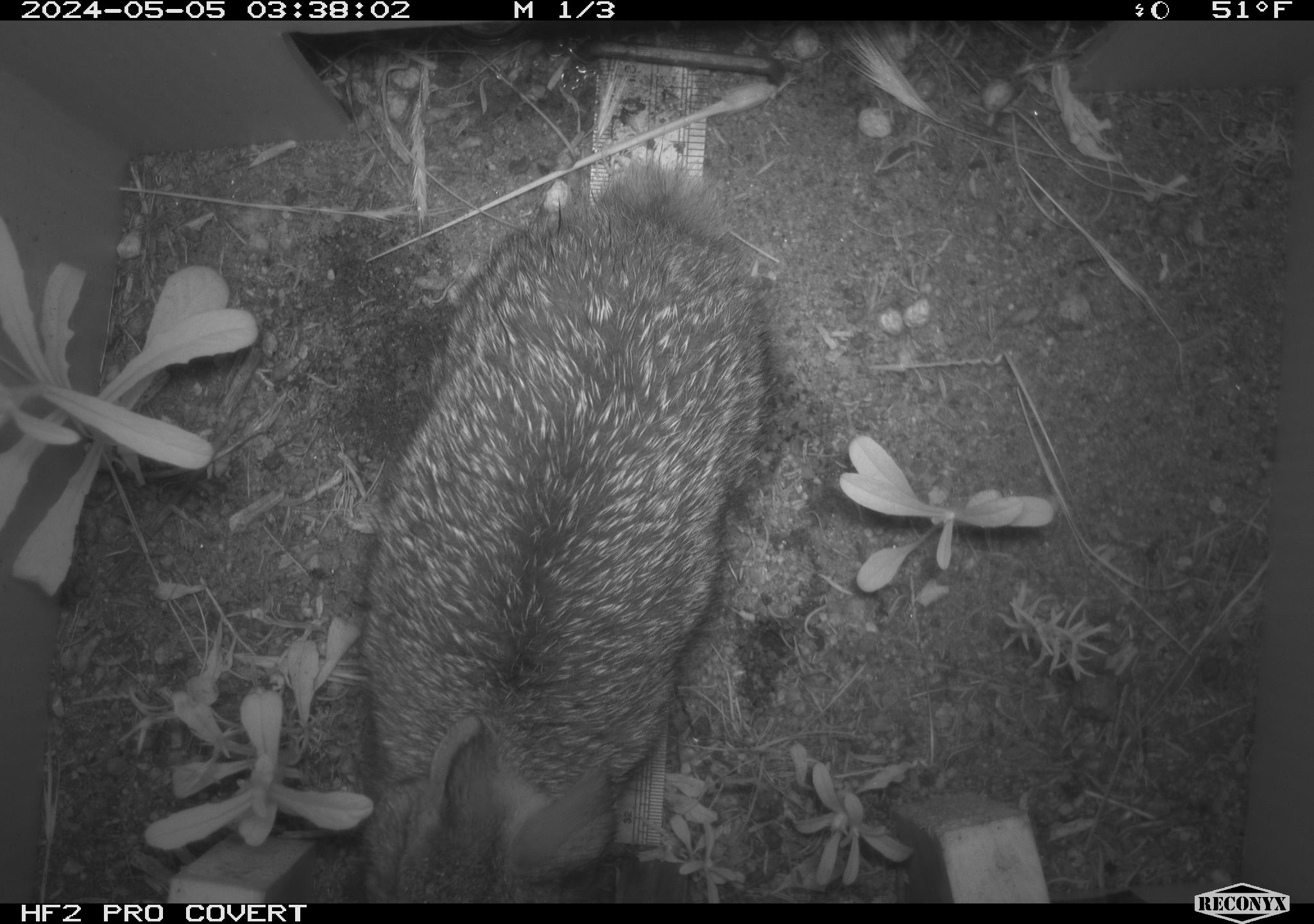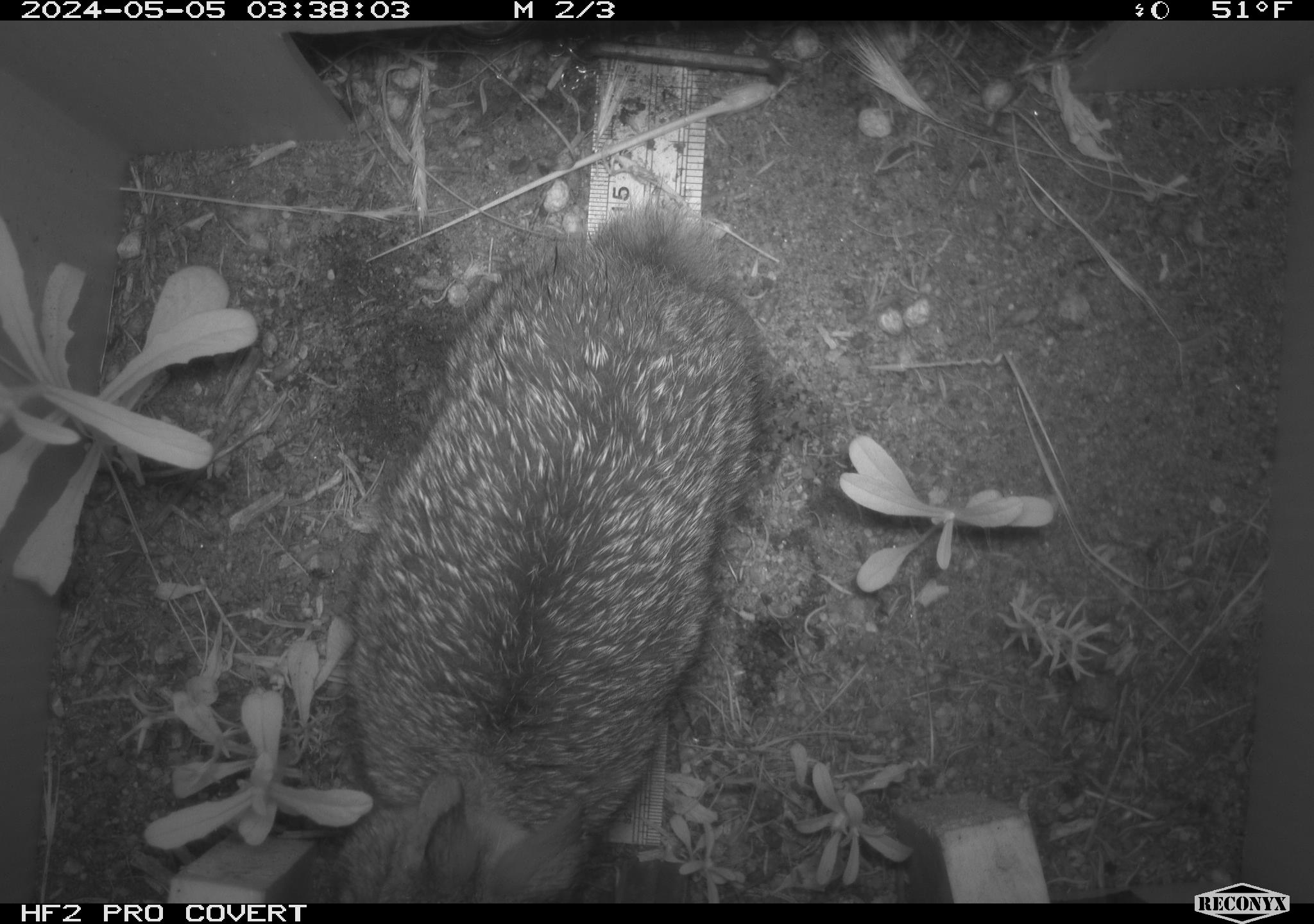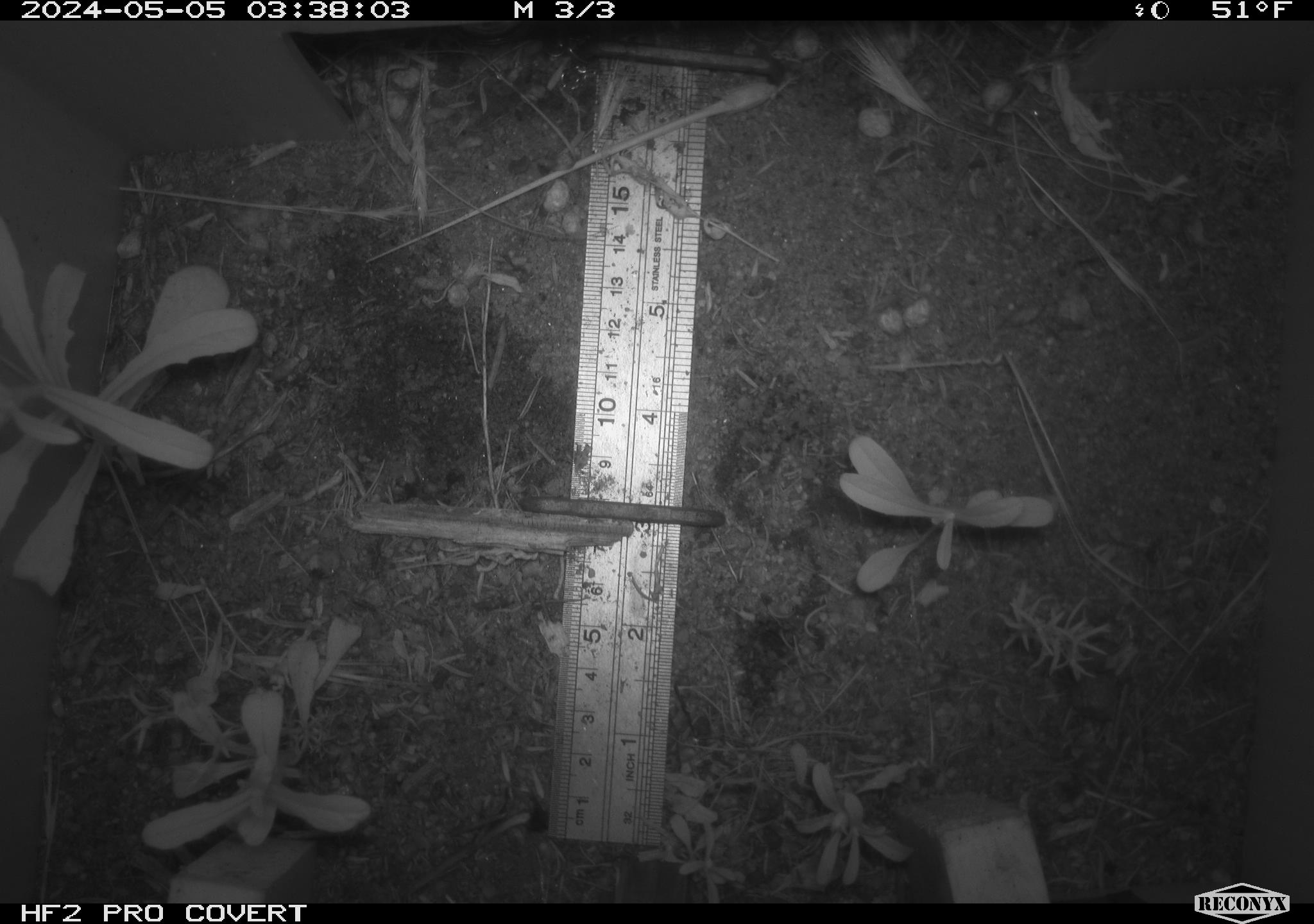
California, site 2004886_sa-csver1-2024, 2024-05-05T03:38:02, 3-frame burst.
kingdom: Animalia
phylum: Chordata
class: Mammalia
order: Lagomorpha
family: Leporidae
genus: Sylvilagus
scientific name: Sylvilagus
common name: cottontail rabbits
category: sylvilagus species